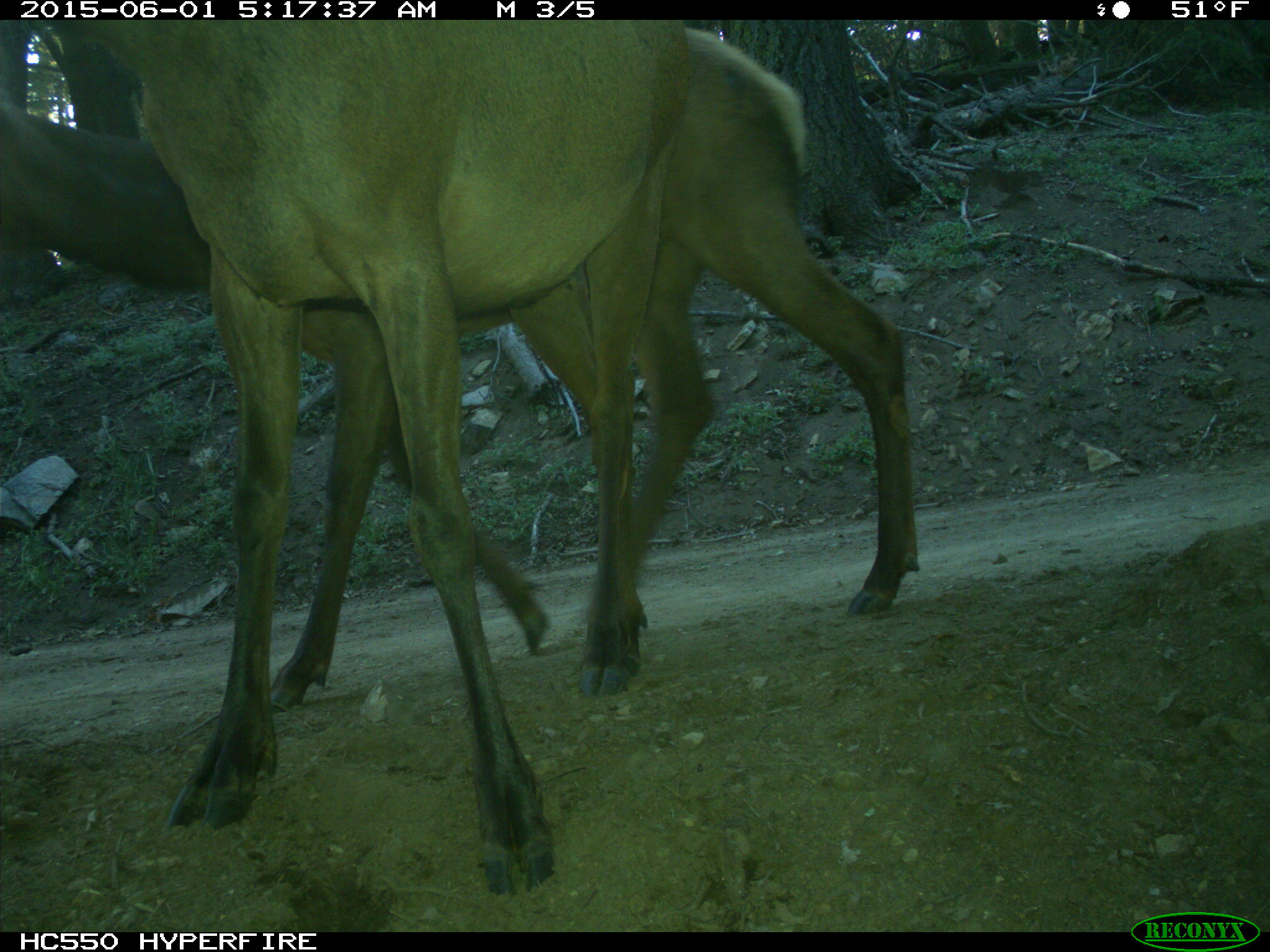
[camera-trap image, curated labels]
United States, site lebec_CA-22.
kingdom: Animalia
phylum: Chordata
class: Mammalia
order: Artiodactyla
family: Cervidae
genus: Cervus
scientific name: Cervus canadensis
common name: elk